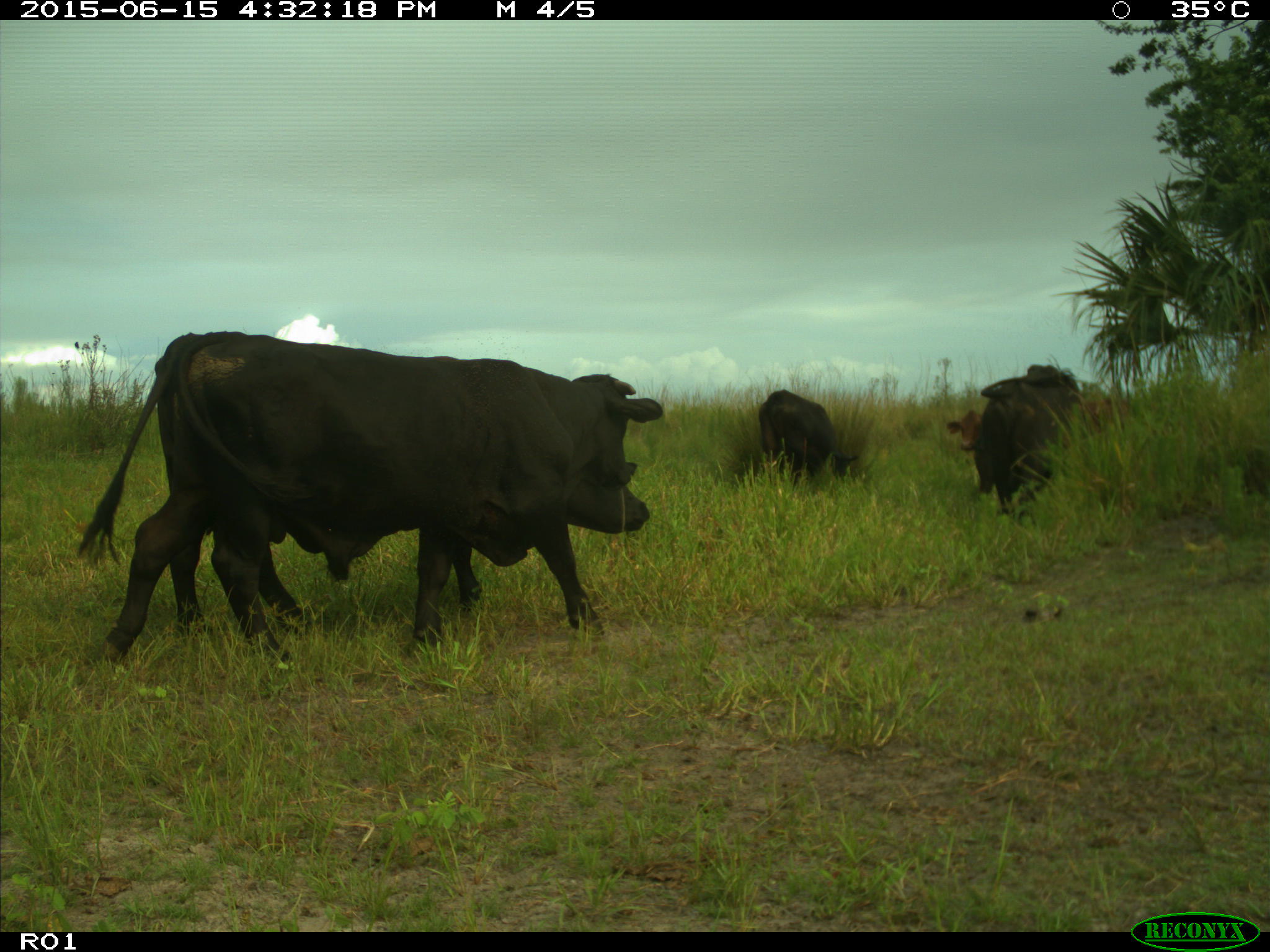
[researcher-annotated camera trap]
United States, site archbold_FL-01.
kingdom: Animalia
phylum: Chordata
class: Mammalia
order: Artiodactyla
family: Bovidae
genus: Bos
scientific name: Bos taurus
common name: domestic cow